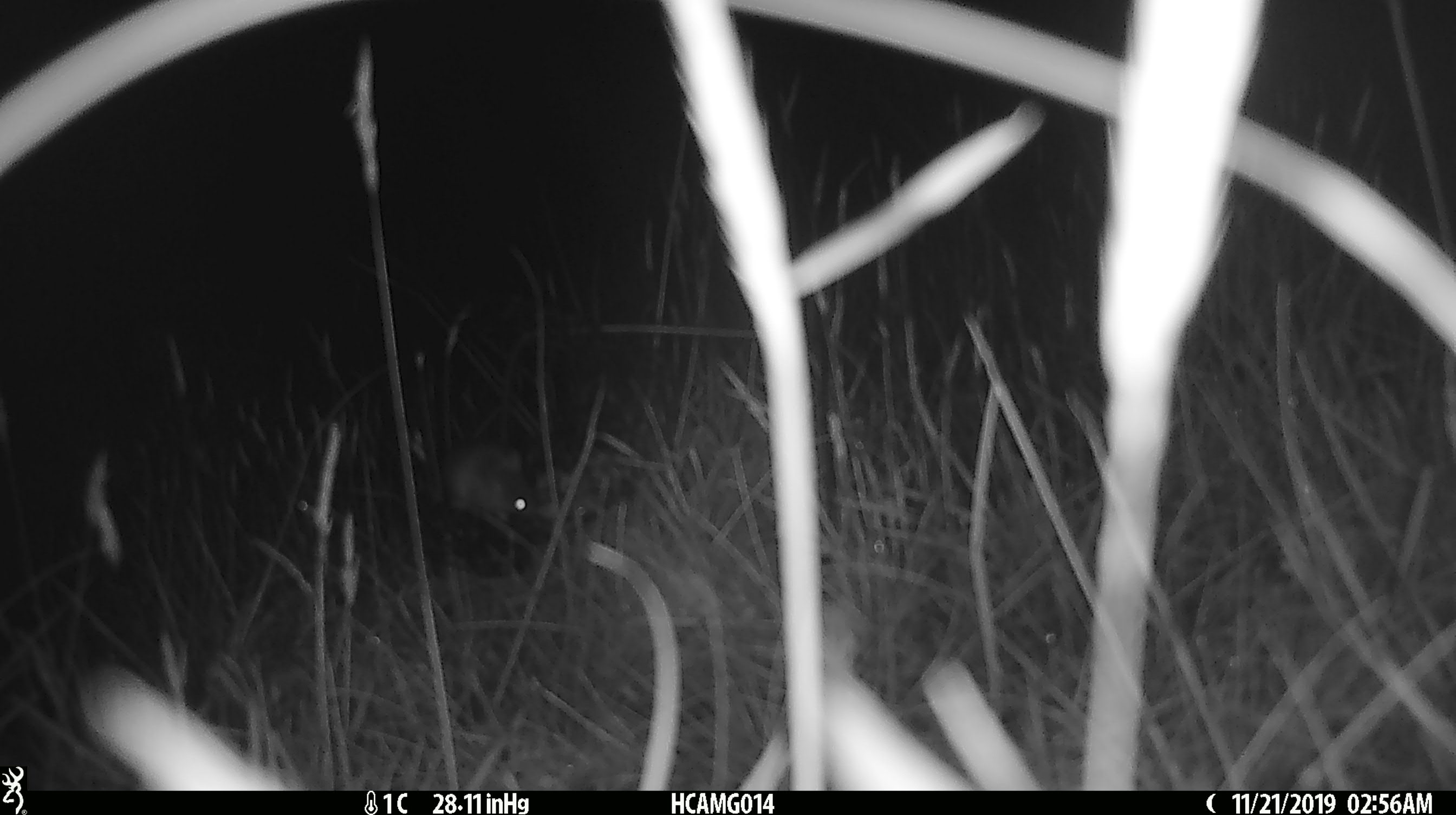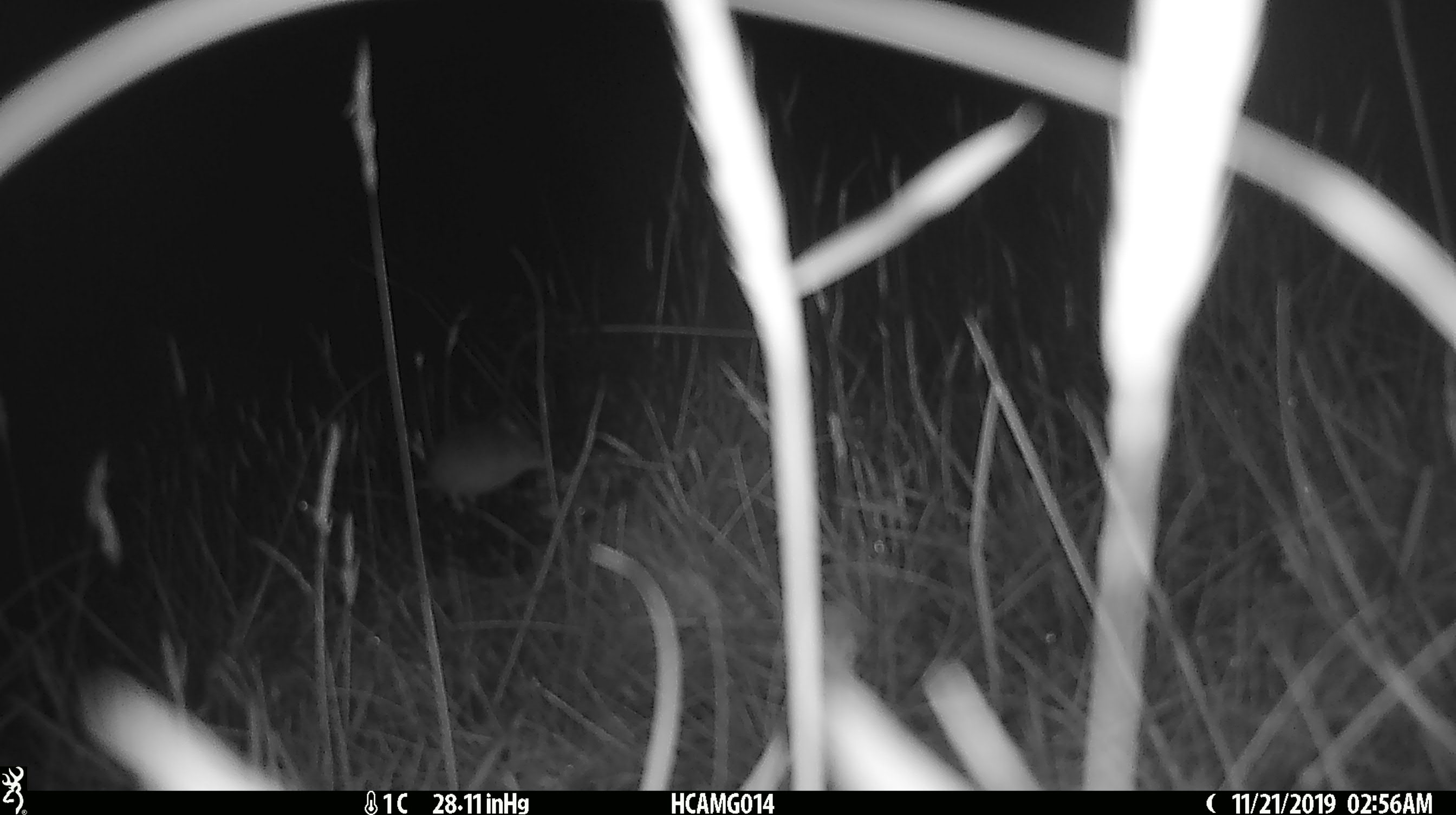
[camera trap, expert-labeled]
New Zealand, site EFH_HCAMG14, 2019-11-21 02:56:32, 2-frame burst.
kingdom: Animalia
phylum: Chordata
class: Mammalia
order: Rodentia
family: Muridae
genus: Mus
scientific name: Mus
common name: mouse